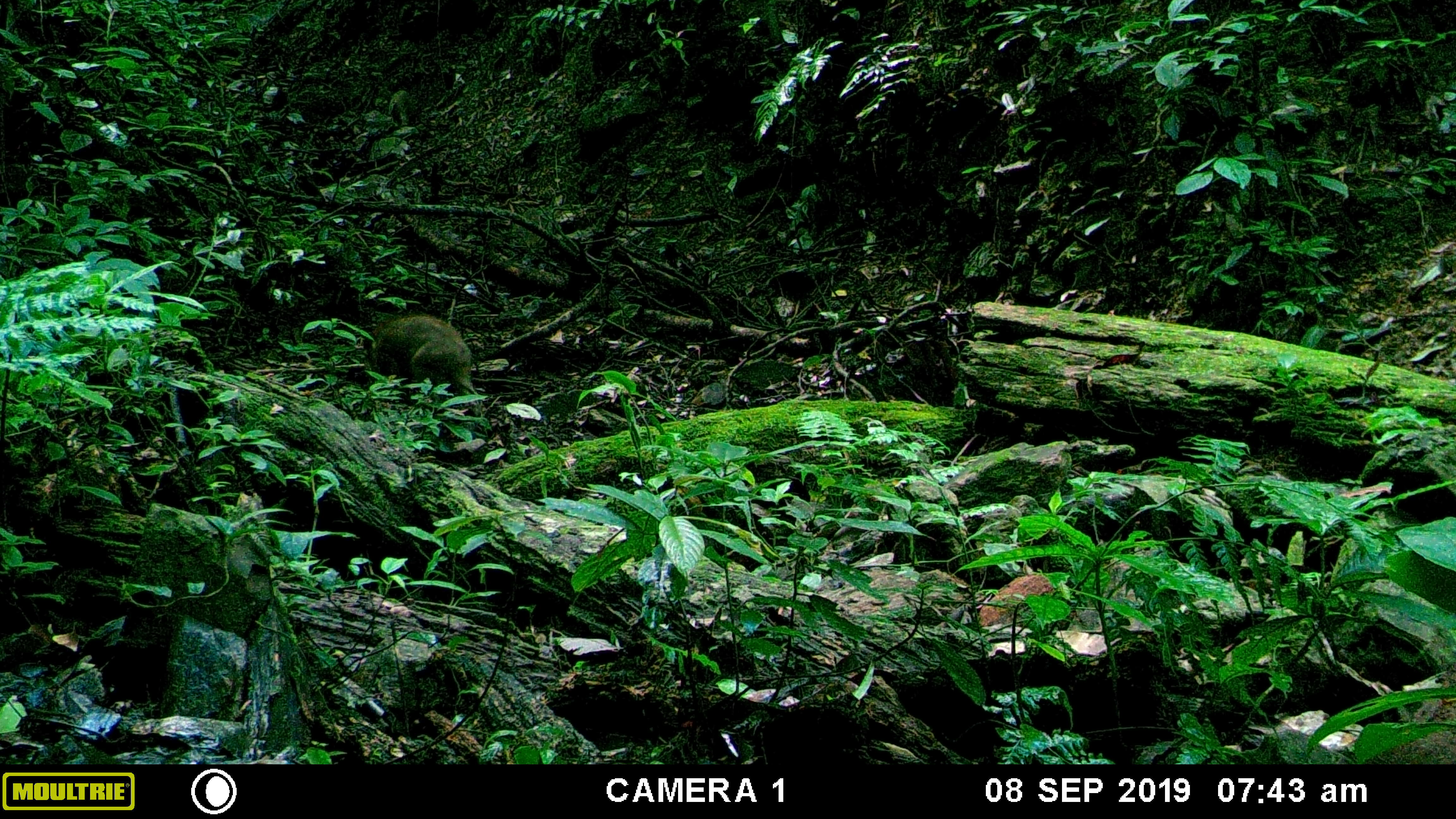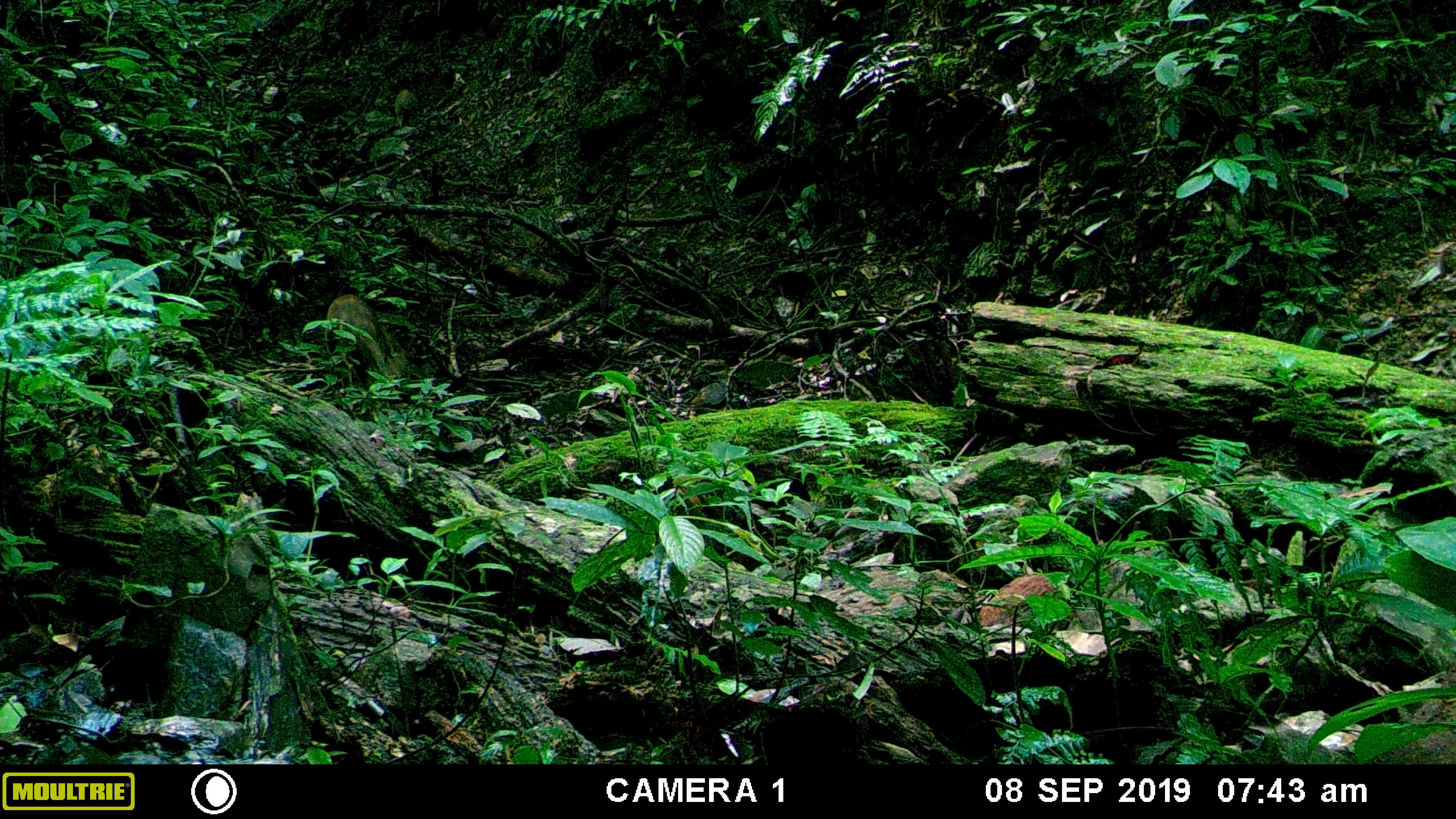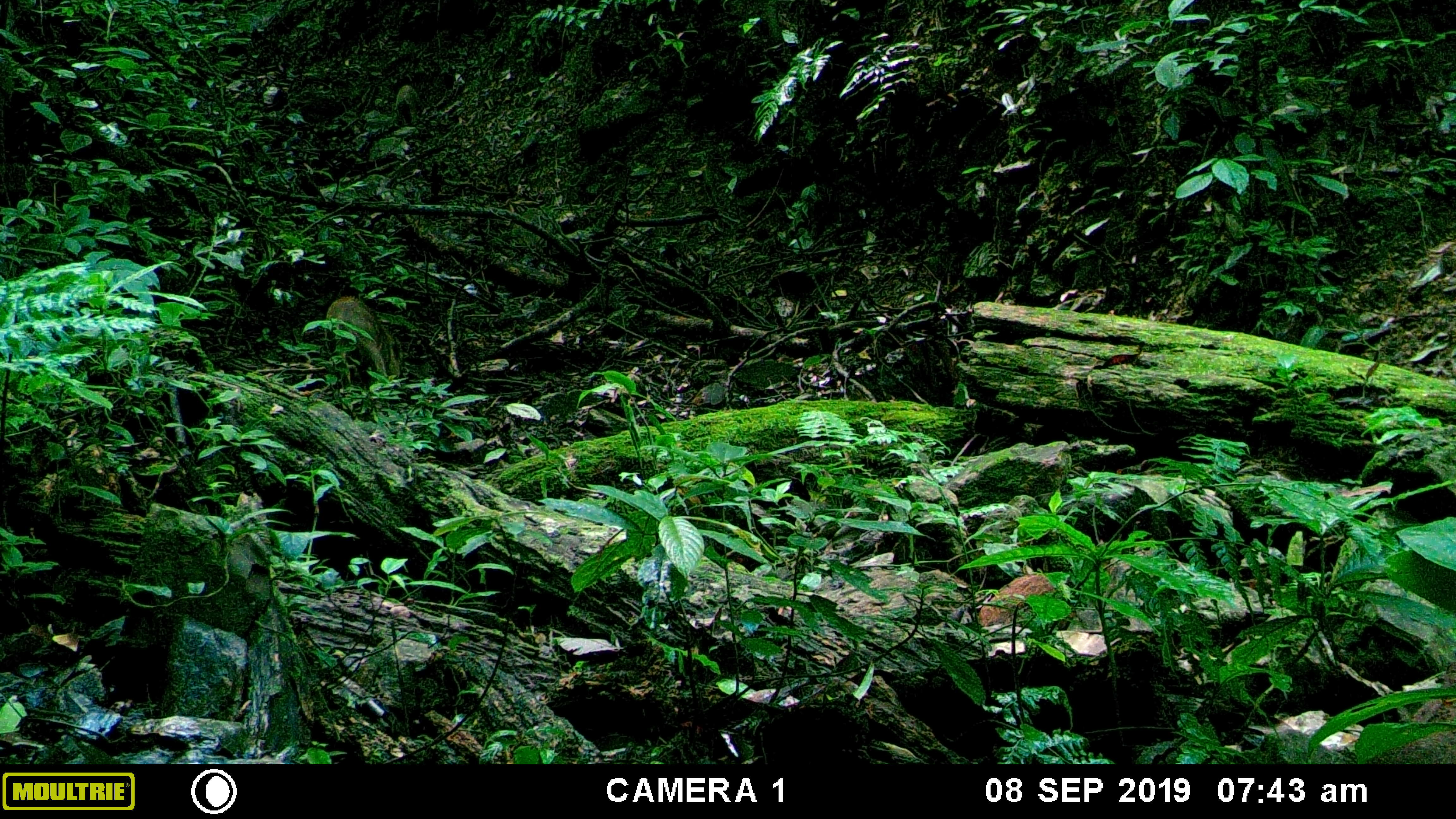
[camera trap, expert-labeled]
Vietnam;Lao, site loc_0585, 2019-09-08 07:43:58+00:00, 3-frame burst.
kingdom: Animalia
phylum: Chordata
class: Mammalia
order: Artiodactyla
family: Suidae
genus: Sus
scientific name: Sus scrofa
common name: eurasian wild pig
Eurasian wild pig (Sus scrofa). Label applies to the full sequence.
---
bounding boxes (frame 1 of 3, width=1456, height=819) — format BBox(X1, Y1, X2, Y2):
eurasian wild pig: BBox(370, 315, 472, 405)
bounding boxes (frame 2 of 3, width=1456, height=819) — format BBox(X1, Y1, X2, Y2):
eurasian wild pig: BBox(323, 294, 398, 382)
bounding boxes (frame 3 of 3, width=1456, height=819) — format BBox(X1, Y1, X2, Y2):
eurasian wild pig: BBox(323, 297, 401, 383)